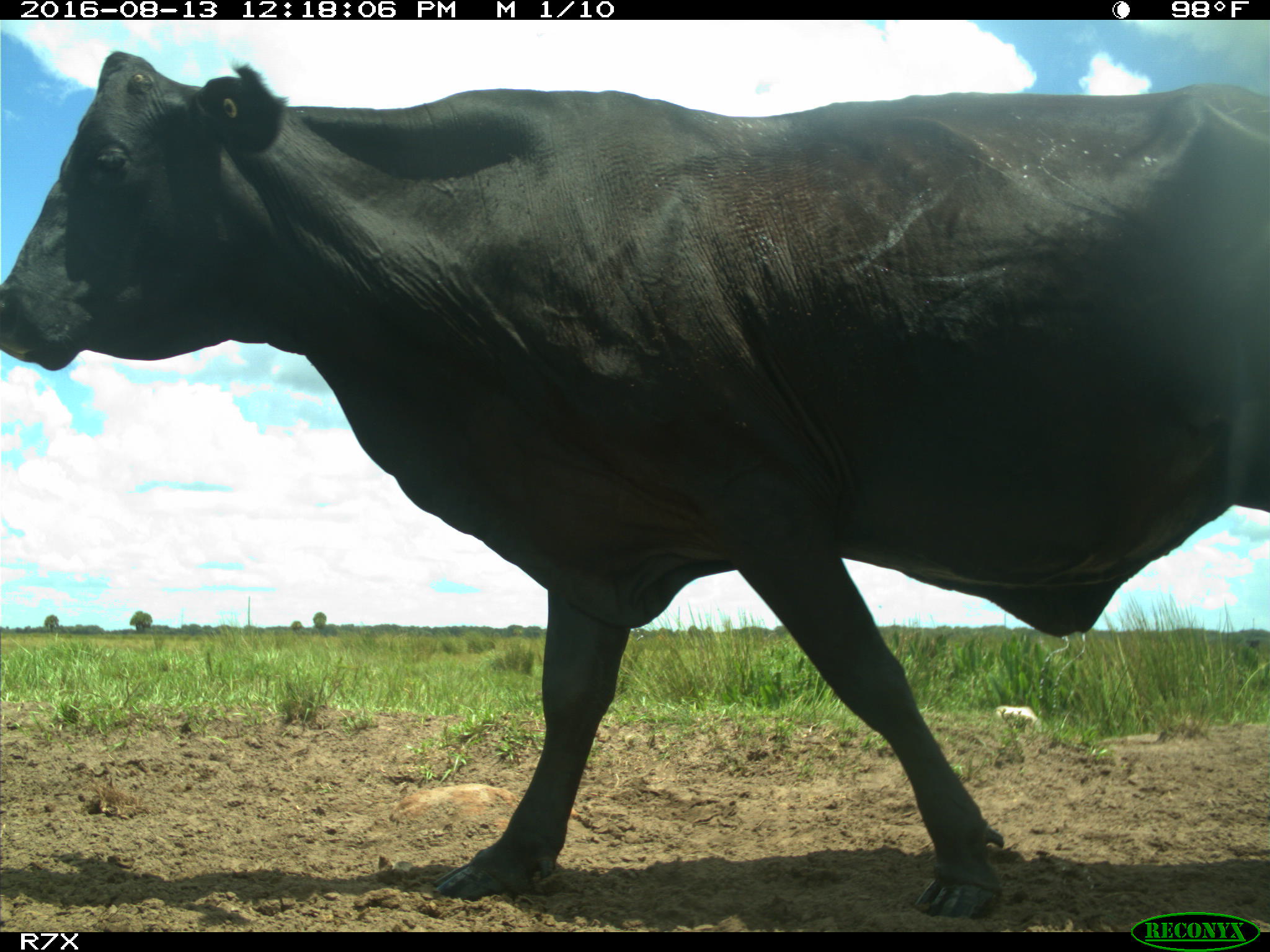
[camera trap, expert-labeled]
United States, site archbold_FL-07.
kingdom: Animalia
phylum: Chordata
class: Mammalia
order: Artiodactyla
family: Bovidae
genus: Bos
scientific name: Bos taurus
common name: domestic cow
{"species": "Bos taurus (domestic cow)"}